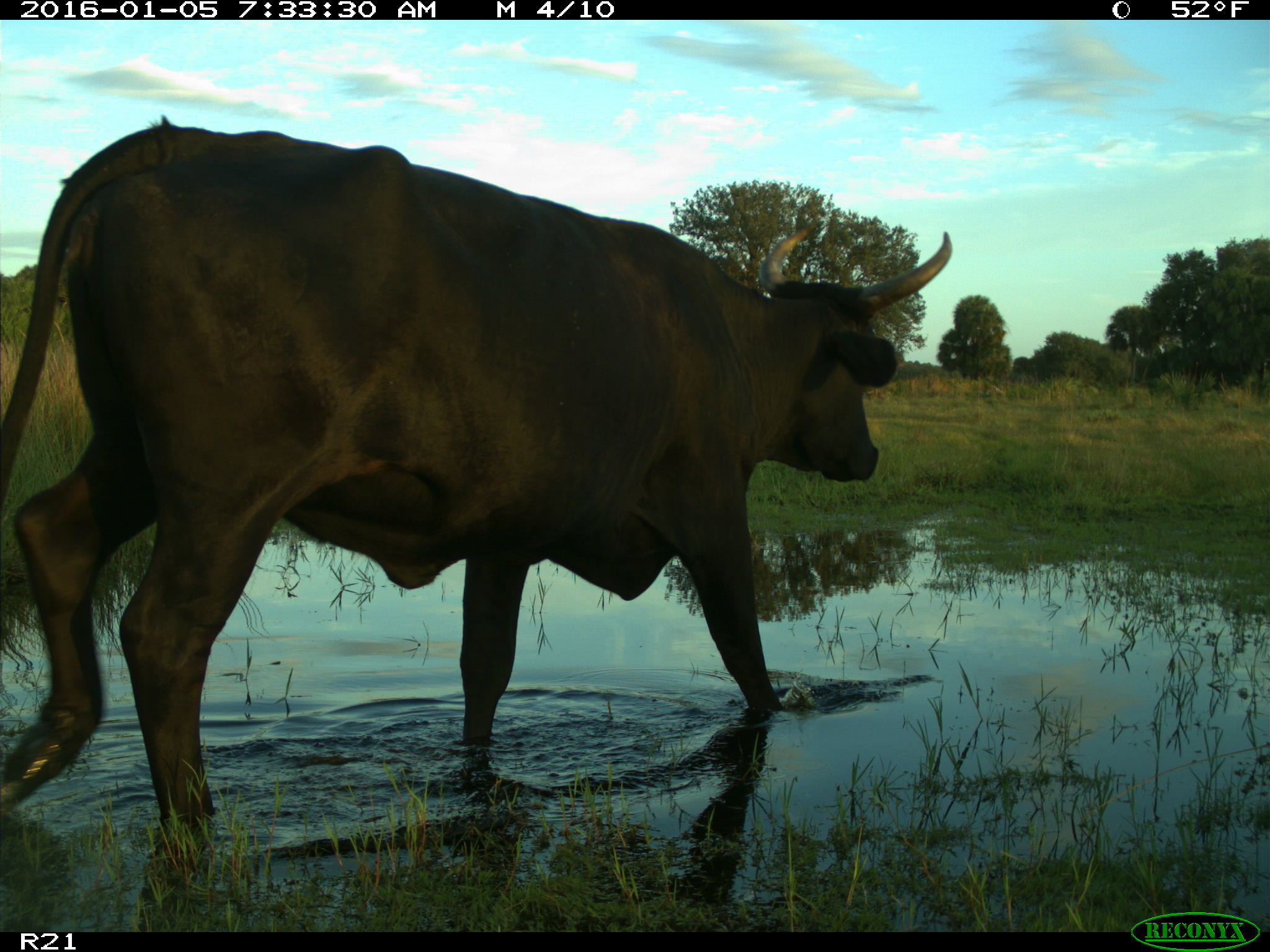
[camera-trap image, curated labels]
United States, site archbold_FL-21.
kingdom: Animalia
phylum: Chordata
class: Mammalia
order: Artiodactyla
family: Bovidae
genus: Bos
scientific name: Bos taurus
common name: domestic cow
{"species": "Bos taurus (domestic cow)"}